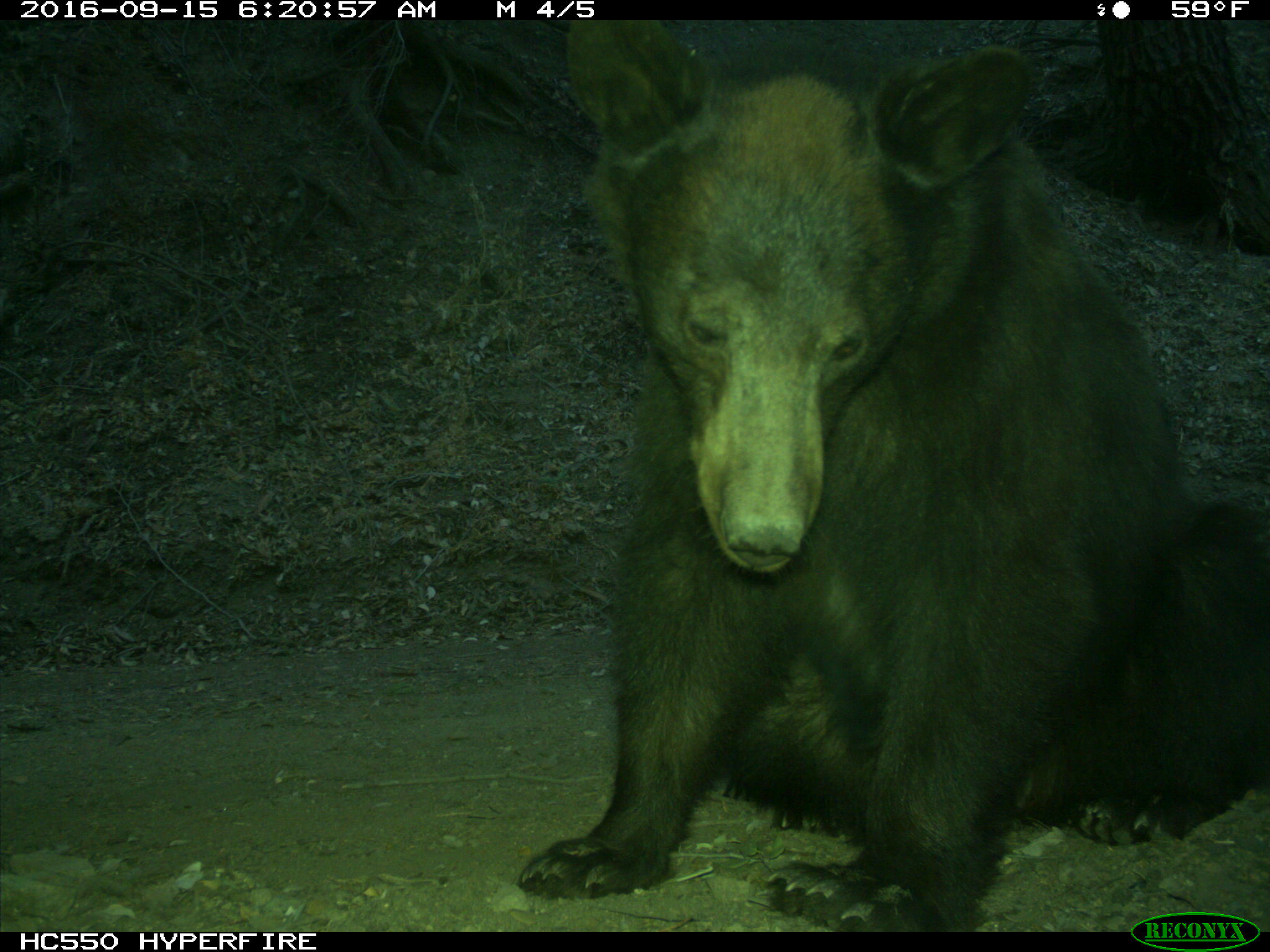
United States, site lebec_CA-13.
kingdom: Animalia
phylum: Chordata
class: Mammalia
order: Carnivora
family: Ursidae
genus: Ursus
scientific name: Ursus americanus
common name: american black bear